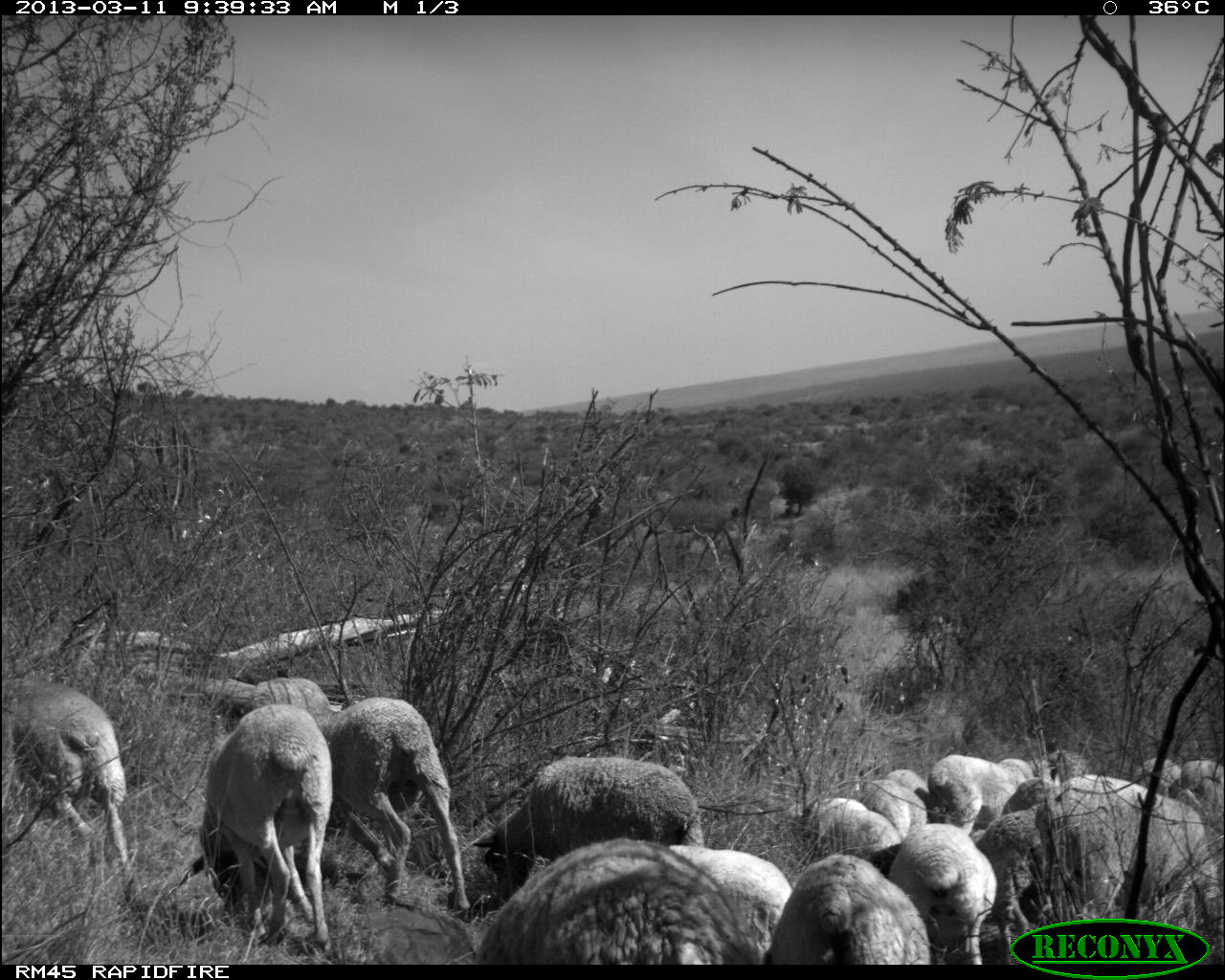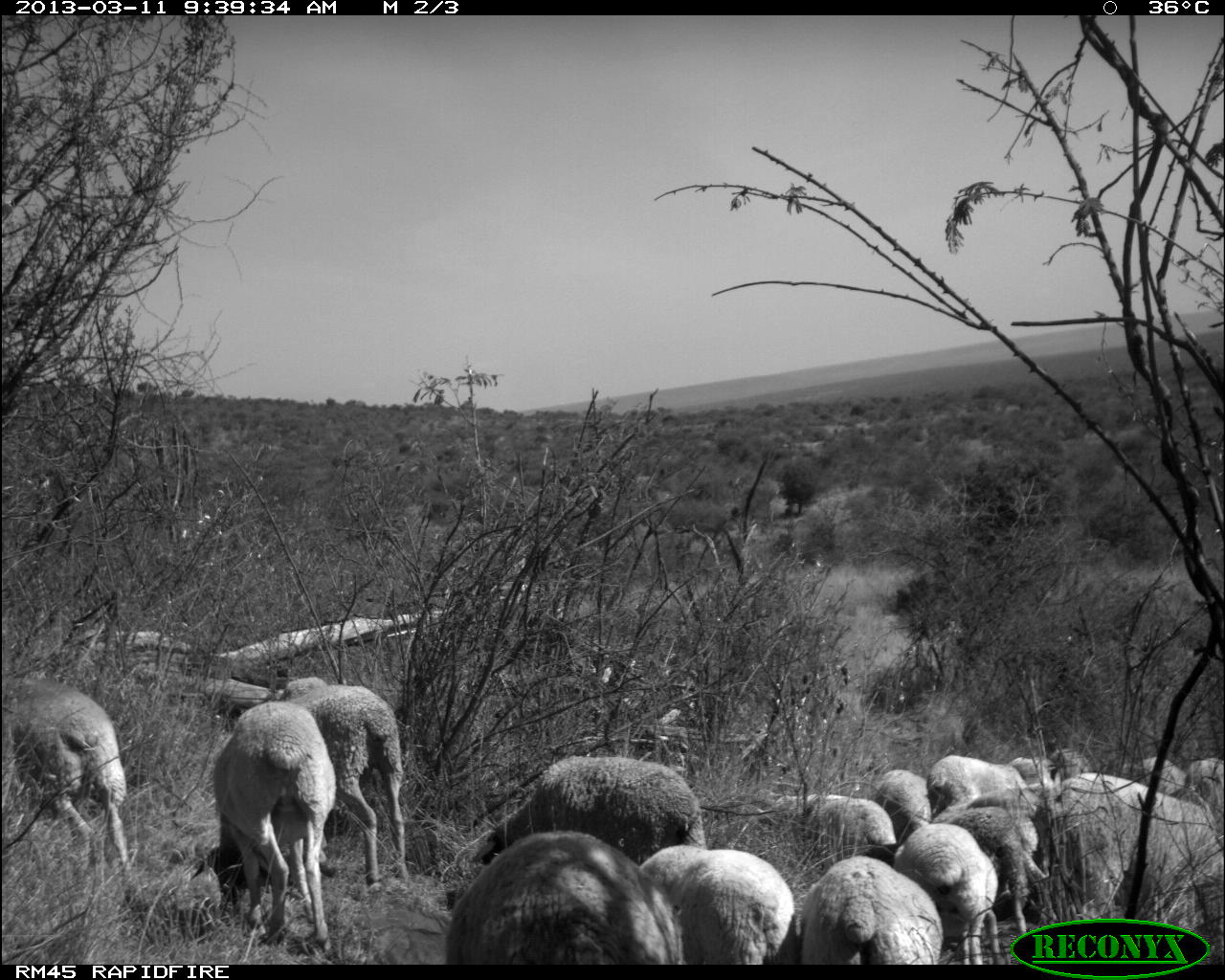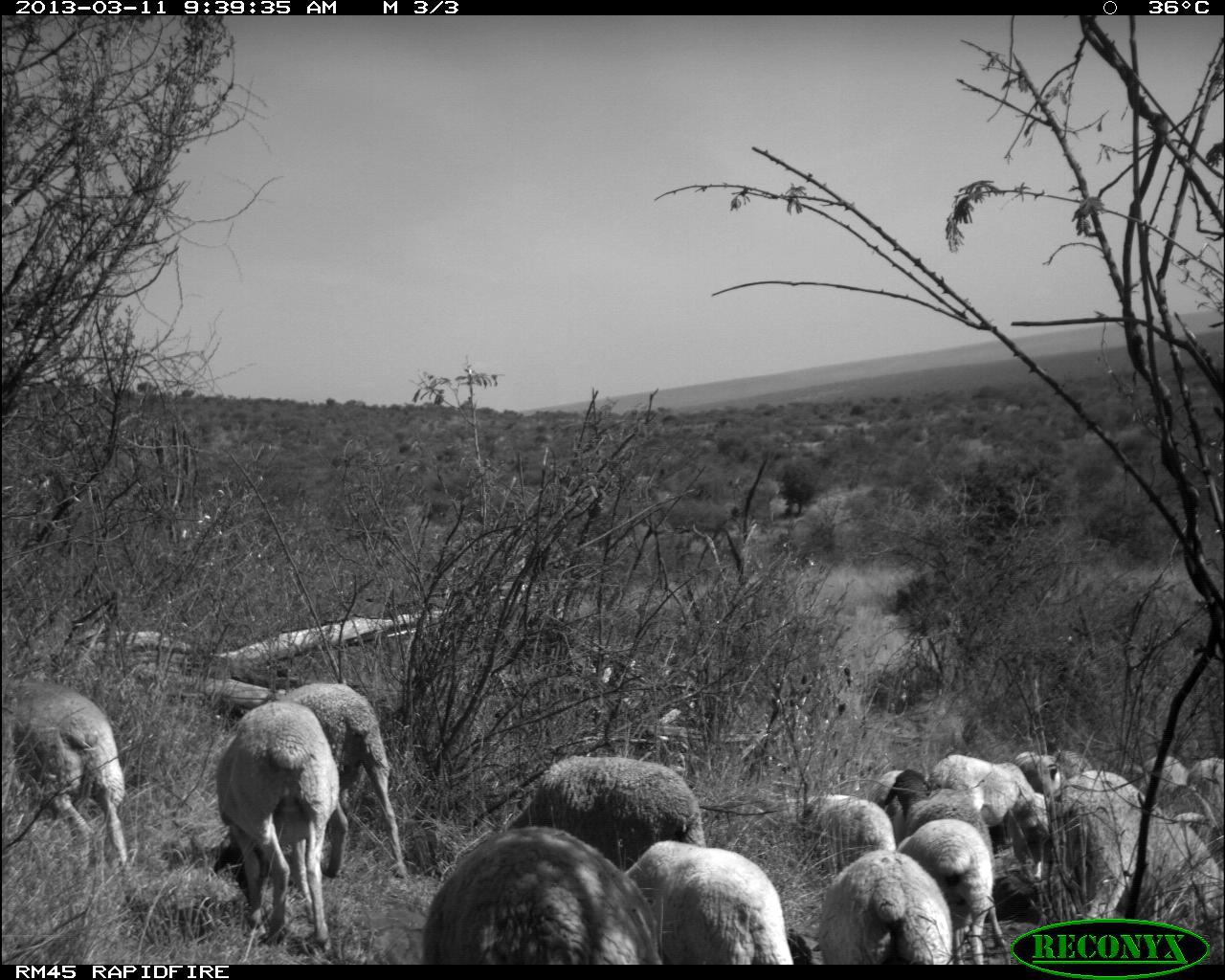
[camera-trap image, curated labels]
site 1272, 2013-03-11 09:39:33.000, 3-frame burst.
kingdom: Animalia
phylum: Chordata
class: Mammalia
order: Artiodactyla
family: Bovidae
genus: Ovis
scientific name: Ovis aries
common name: domestic sheep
Ovis aries (domestic sheep), count 18.